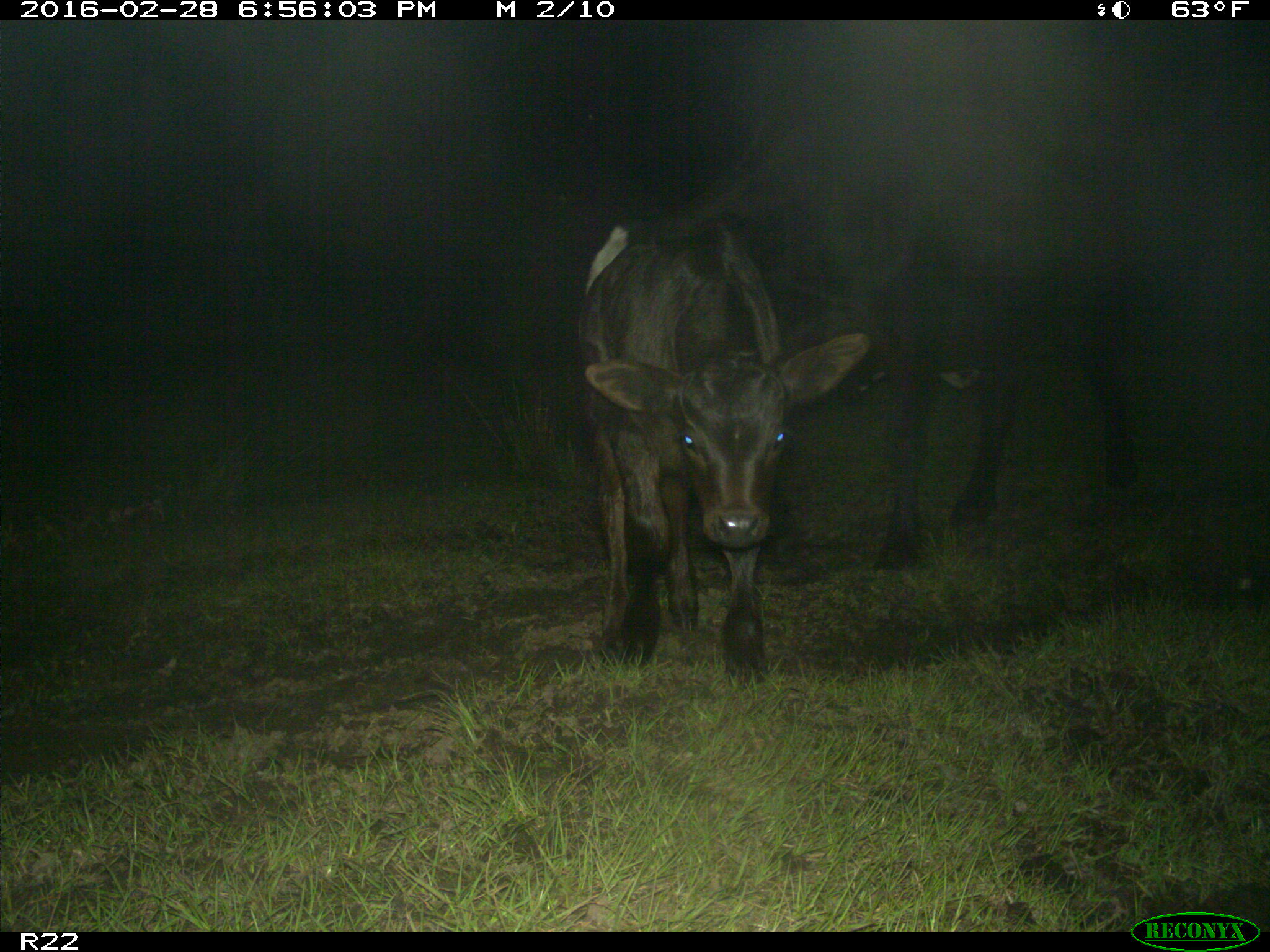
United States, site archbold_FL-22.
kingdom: Animalia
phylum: Chordata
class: Mammalia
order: Artiodactyla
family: Bovidae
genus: Bos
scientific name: Bos taurus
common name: domestic cow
Bos taurus (domestic cow).